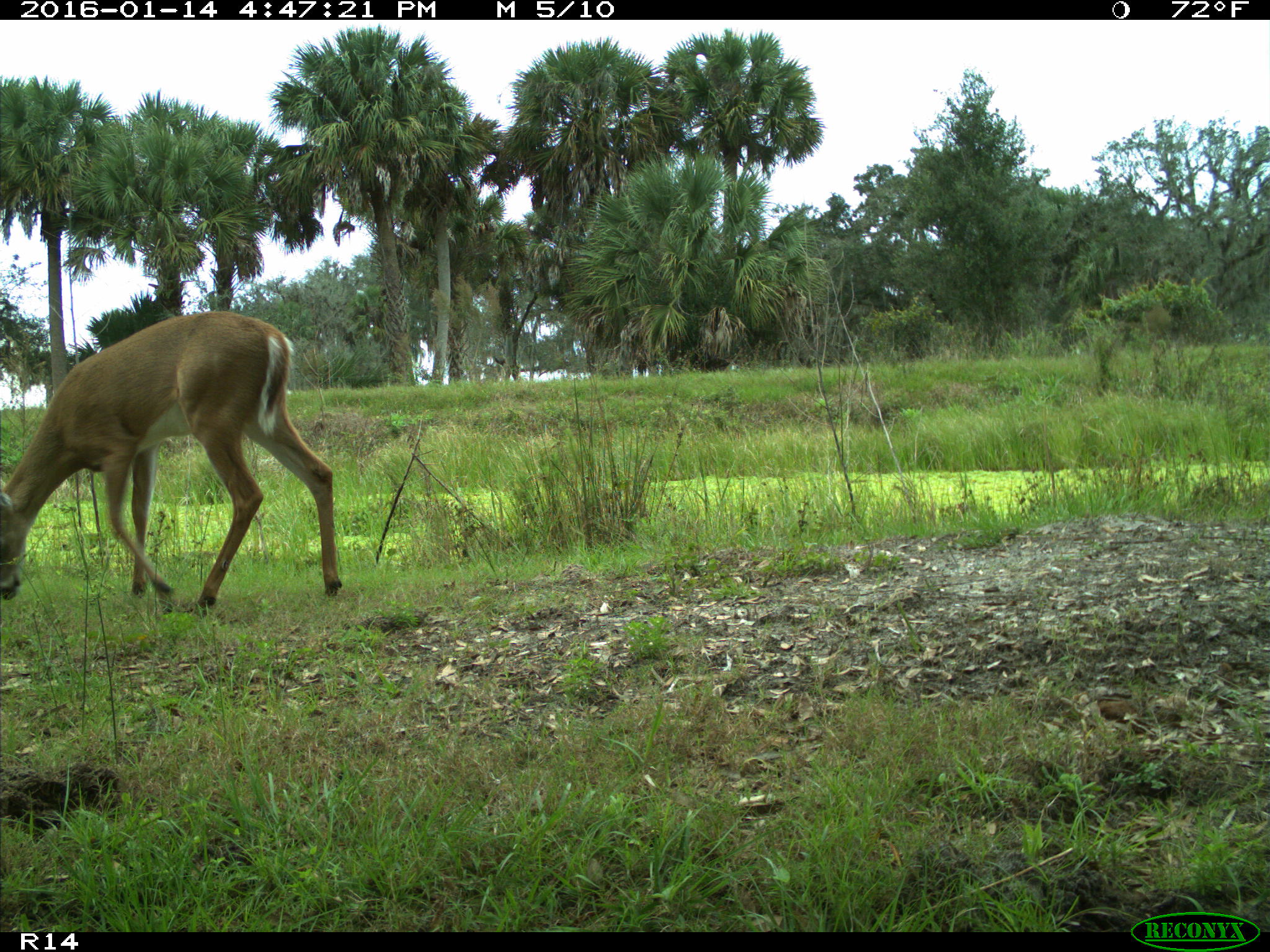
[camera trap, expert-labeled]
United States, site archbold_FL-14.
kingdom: Animalia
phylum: Chordata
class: Mammalia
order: Artiodactyla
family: Cervidae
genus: Odocoileus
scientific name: Odocoileus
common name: deer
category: unidentified deer